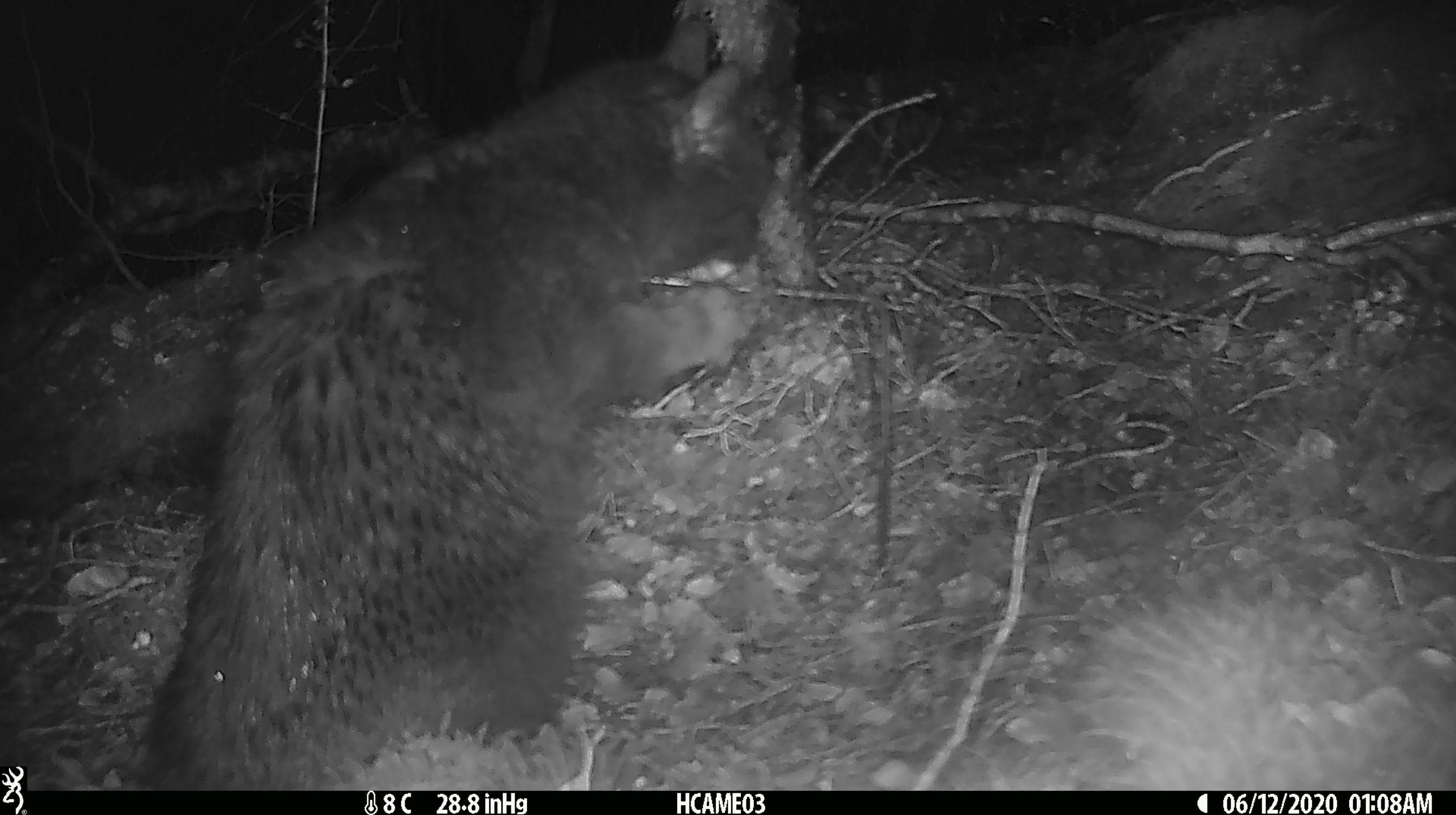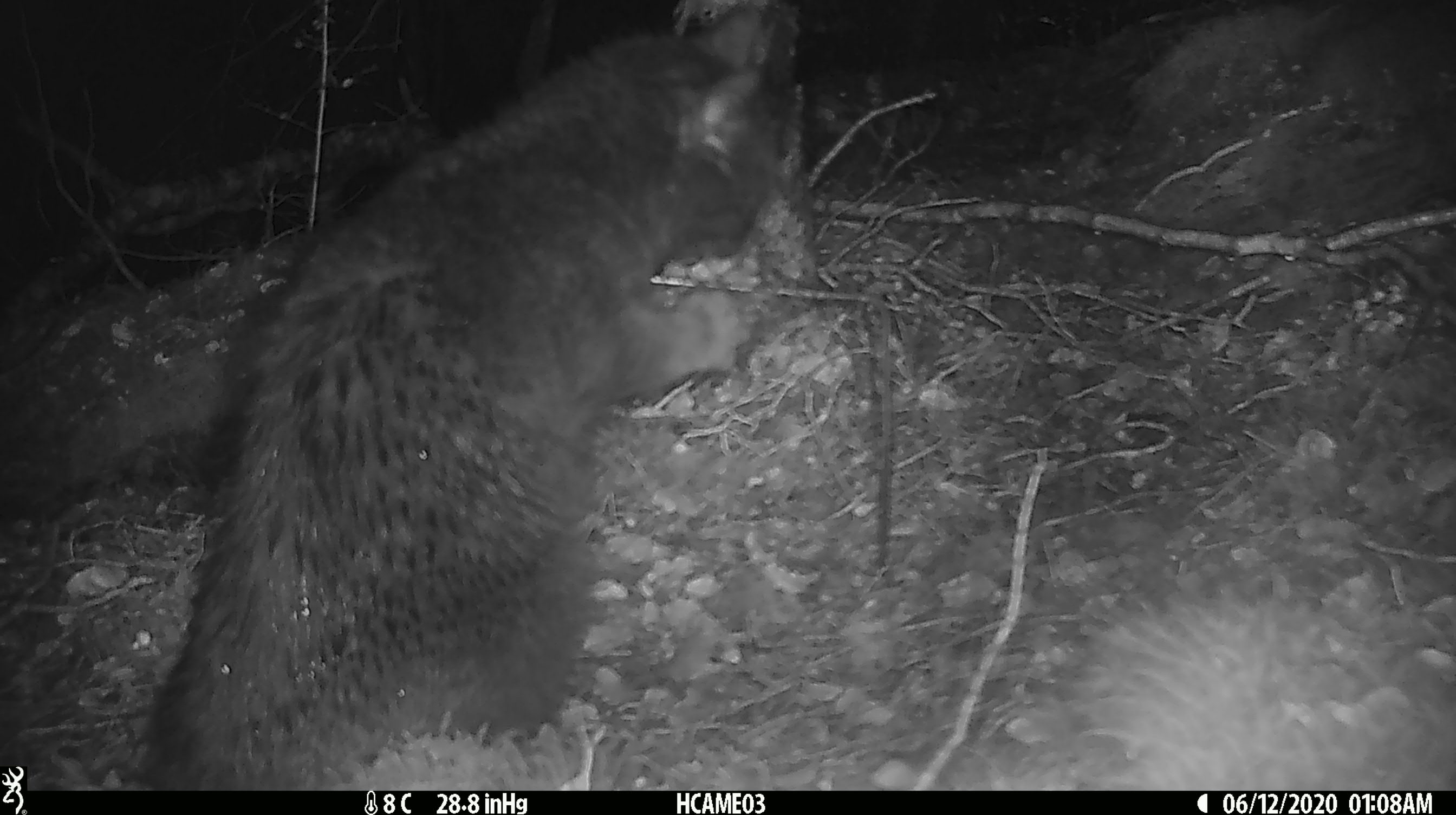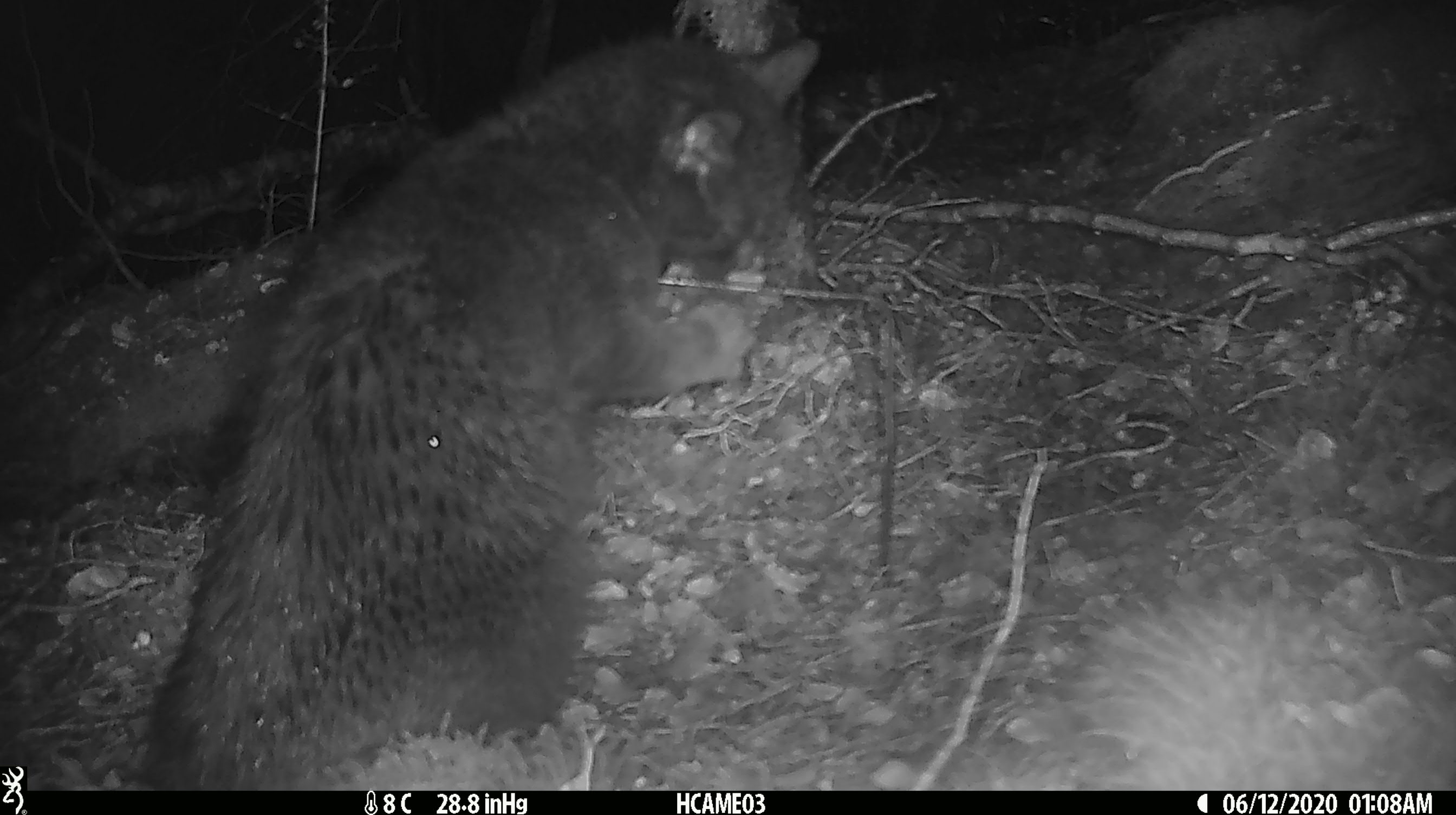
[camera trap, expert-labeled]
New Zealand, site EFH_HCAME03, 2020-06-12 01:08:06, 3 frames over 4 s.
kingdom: Animalia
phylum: Chordata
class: Mammalia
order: Carnivora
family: Felidae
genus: Felis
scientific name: Felis catus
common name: domestic cat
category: cat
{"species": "cat (domestic cat) (Felis catus)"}